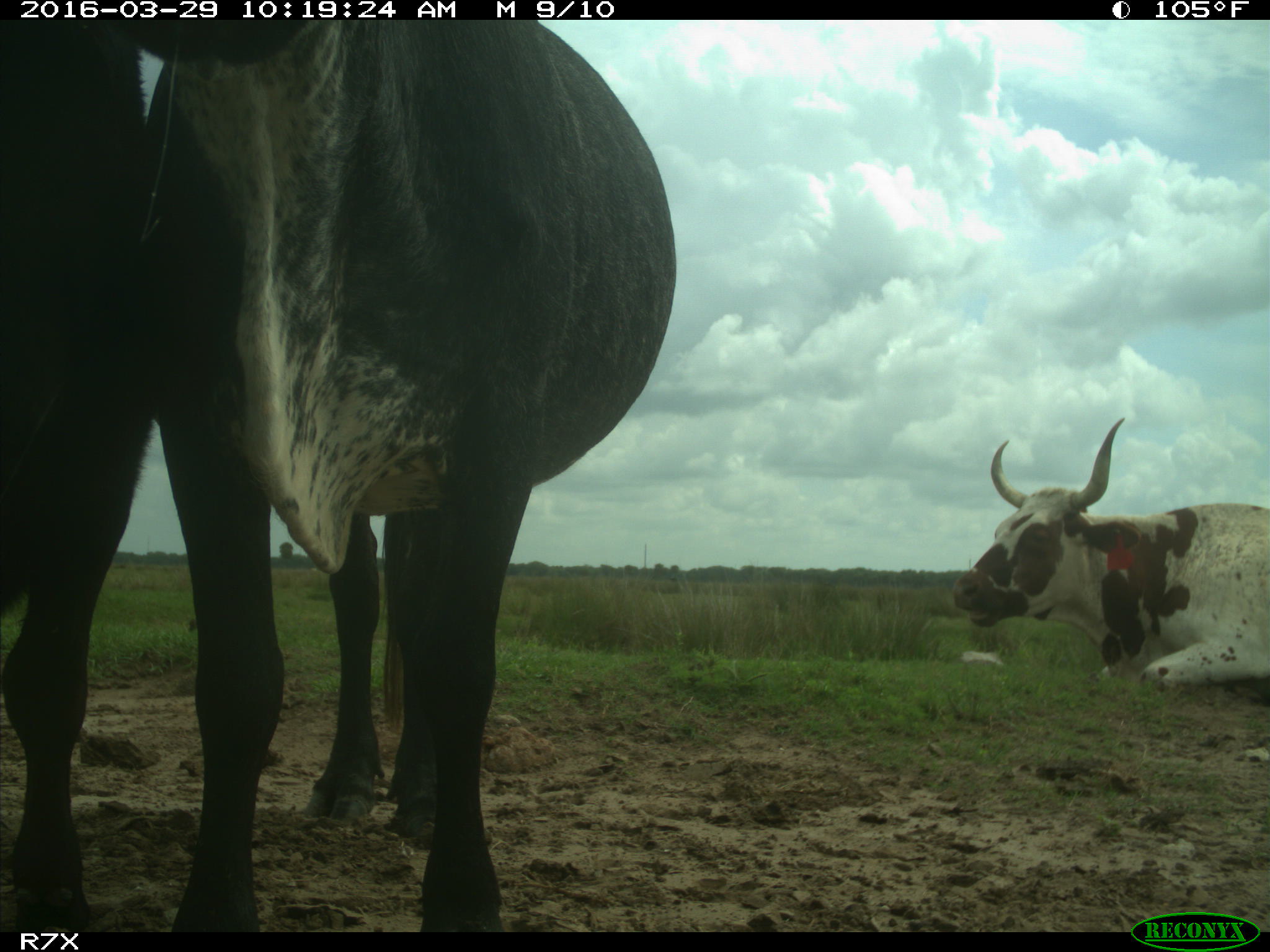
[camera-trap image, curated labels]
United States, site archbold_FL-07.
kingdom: Animalia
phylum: Chordata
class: Mammalia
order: Artiodactyla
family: Bovidae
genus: Bos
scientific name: Bos taurus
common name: domestic cow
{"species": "Bos taurus (domestic cow)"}